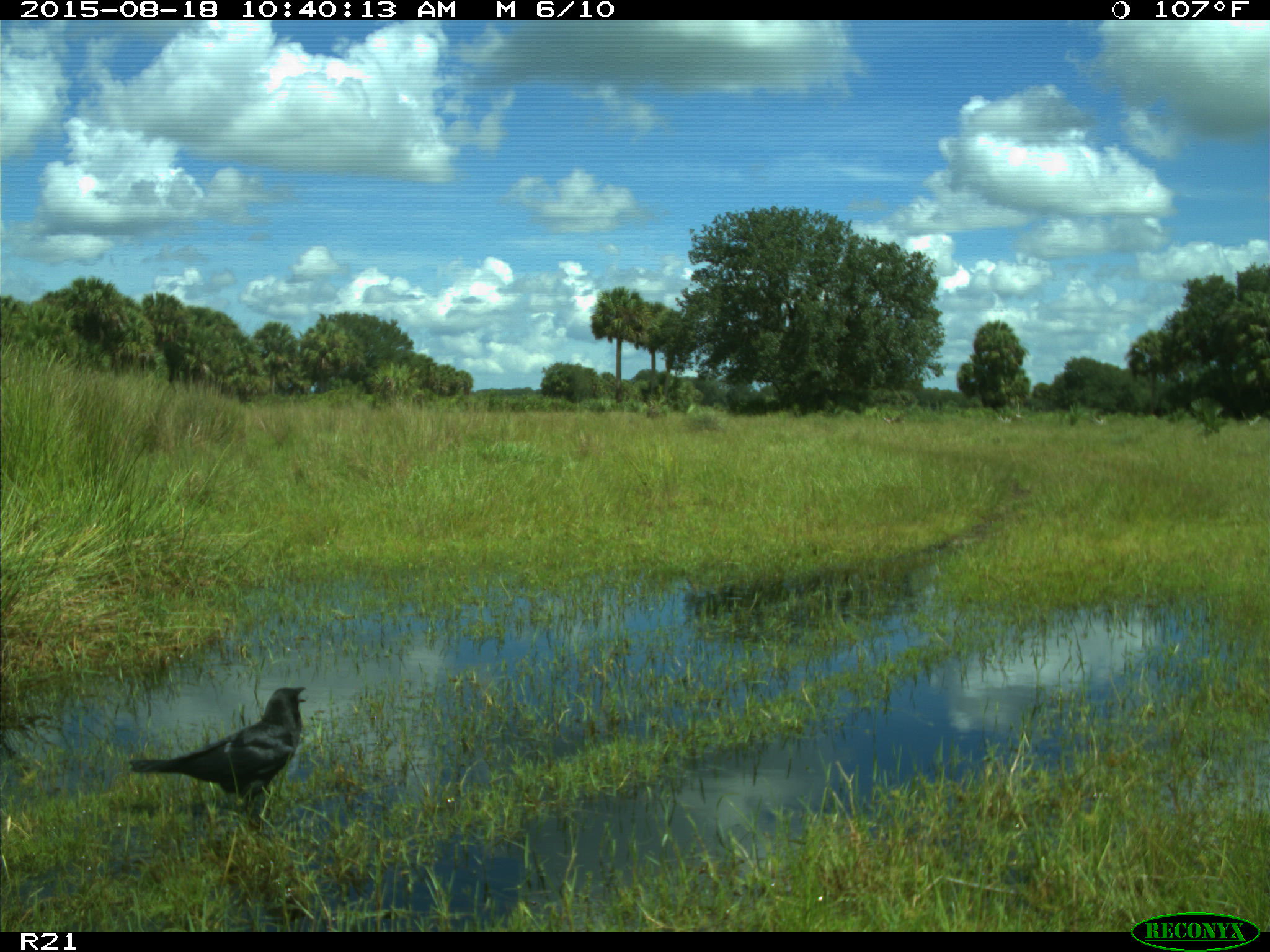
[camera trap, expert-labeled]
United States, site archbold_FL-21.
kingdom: Animalia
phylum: Chordata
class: Aves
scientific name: Aves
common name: birds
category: unidentified bird